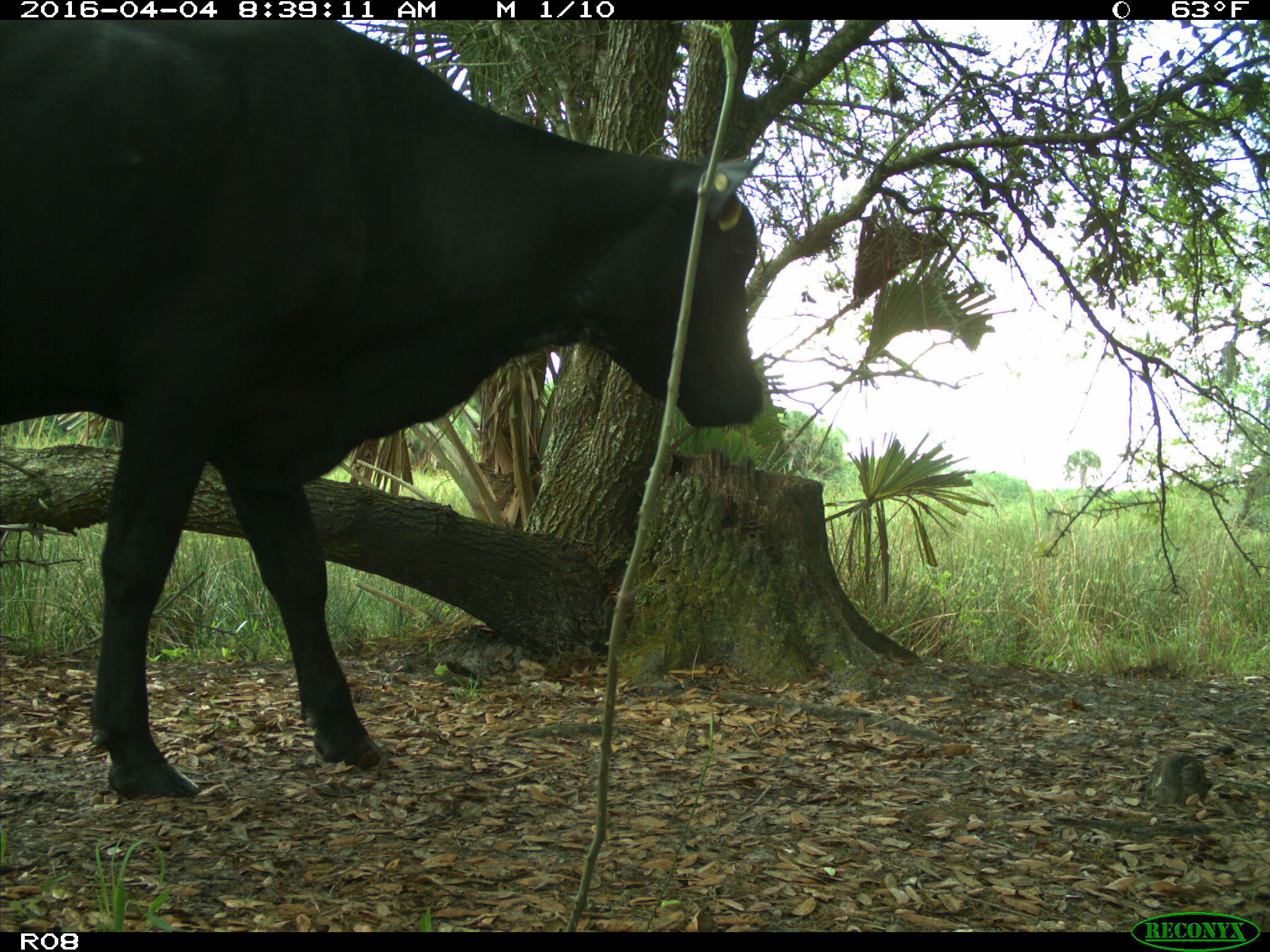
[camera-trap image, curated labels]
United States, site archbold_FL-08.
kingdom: Animalia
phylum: Chordata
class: Mammalia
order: Artiodactyla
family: Bovidae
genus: Bos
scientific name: Bos taurus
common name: domestic cow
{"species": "Bos taurus (domestic cow)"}